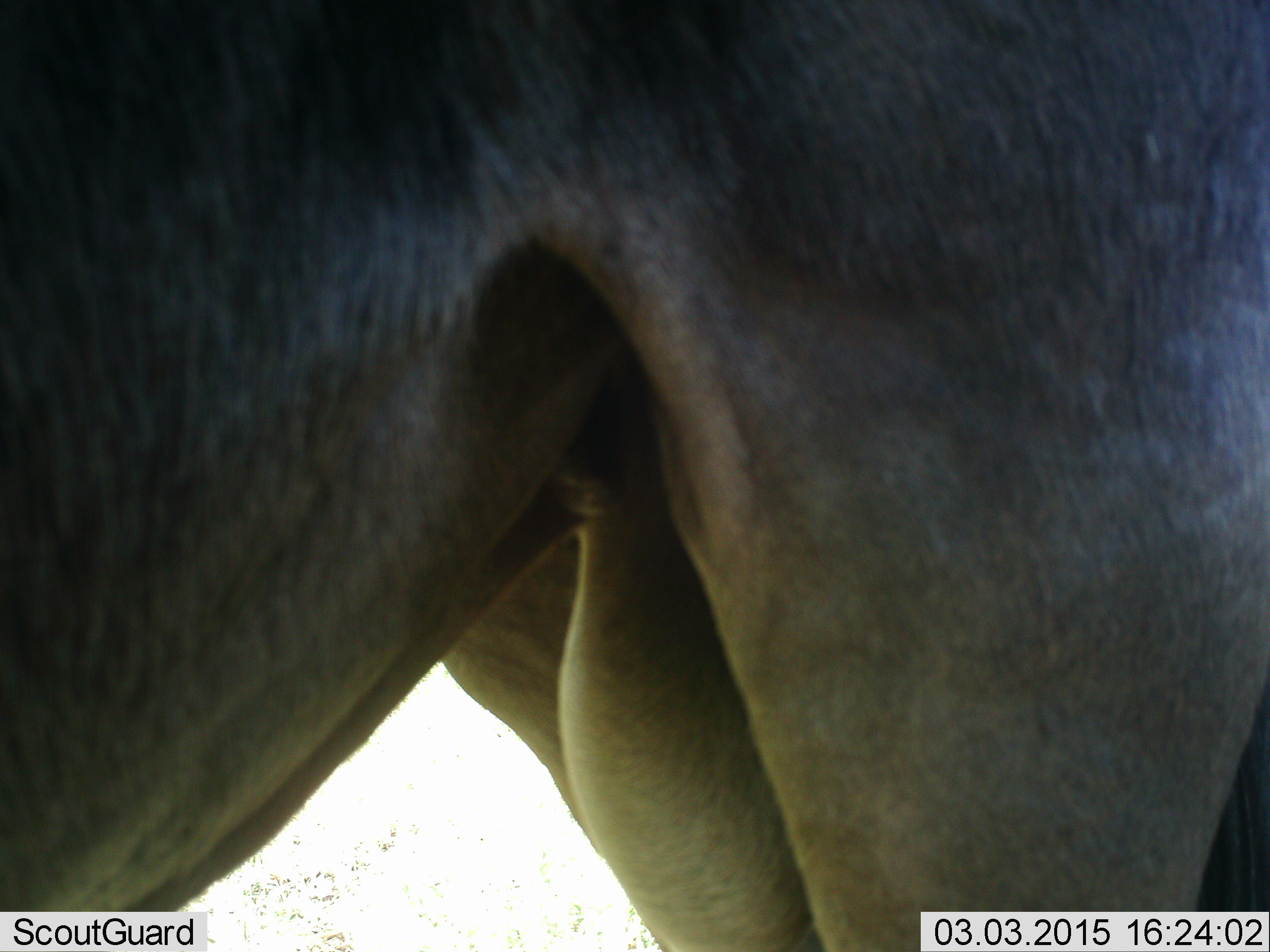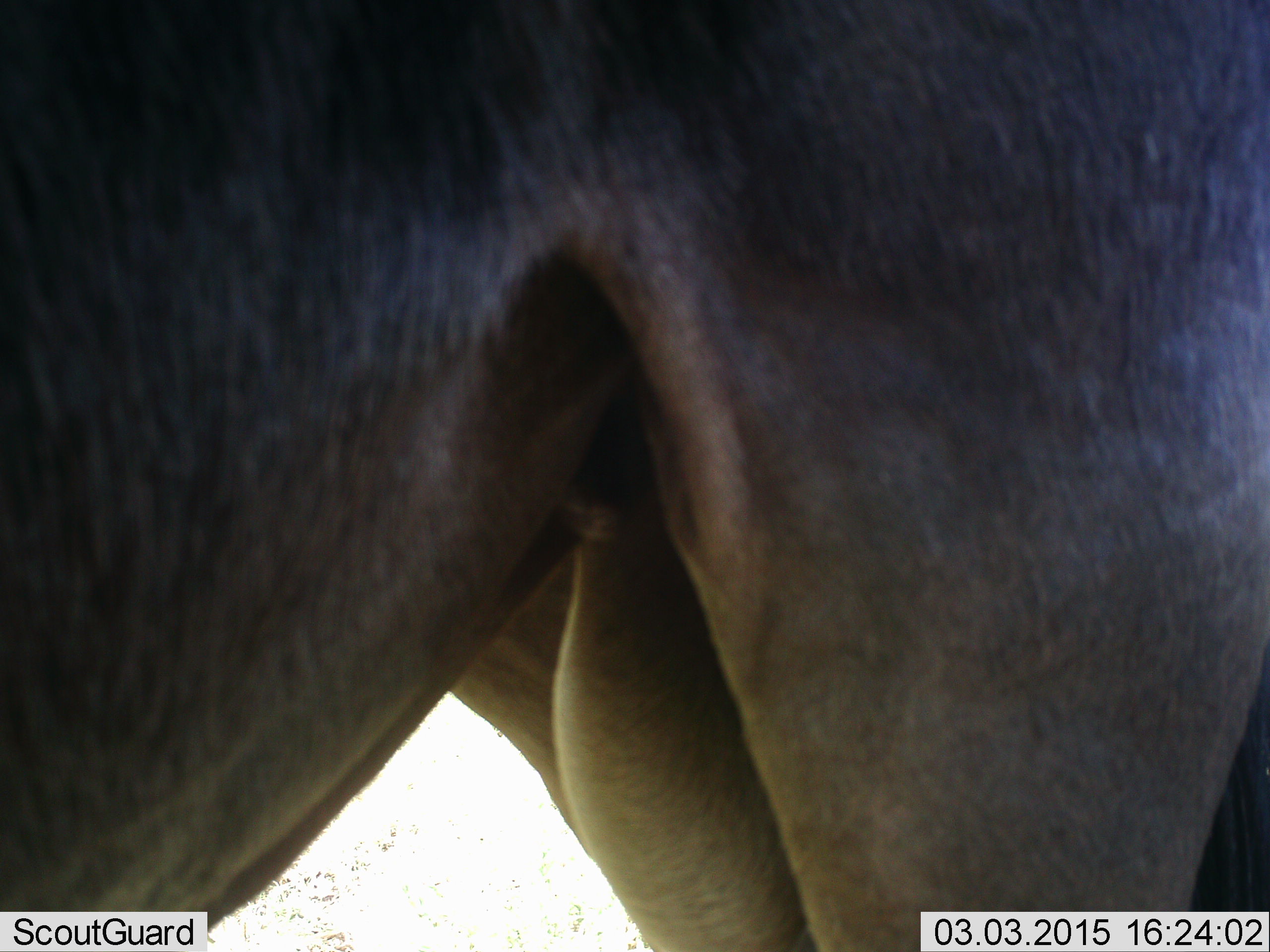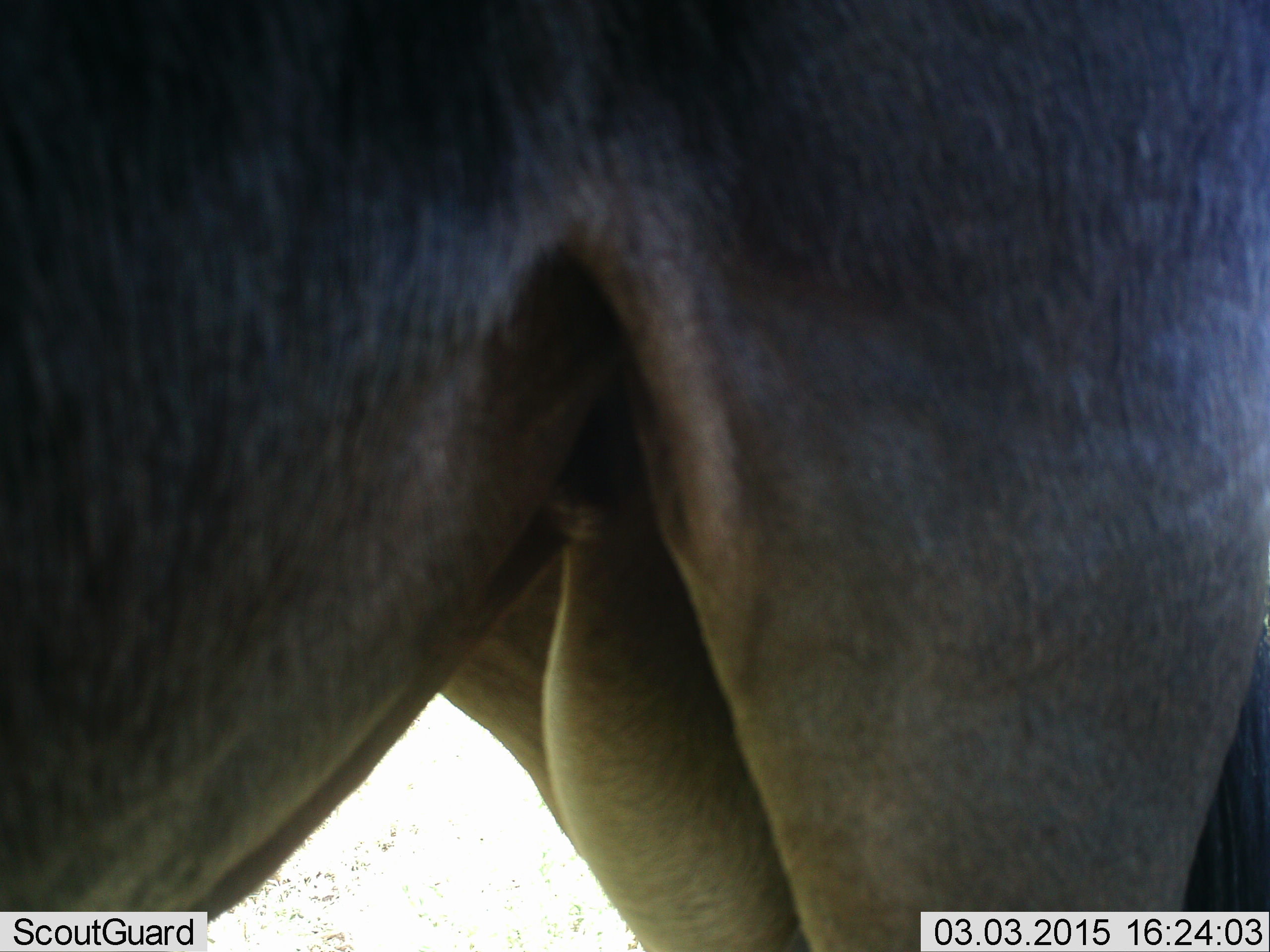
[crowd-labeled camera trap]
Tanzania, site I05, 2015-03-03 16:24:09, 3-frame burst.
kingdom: Animalia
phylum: Chordata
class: Mammalia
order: Artiodactyla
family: Bovidae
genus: Connochaetes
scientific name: Connochaetes taurinus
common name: blue wildebeest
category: wildebeest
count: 1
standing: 100%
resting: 0%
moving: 0%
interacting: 0%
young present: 0%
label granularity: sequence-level